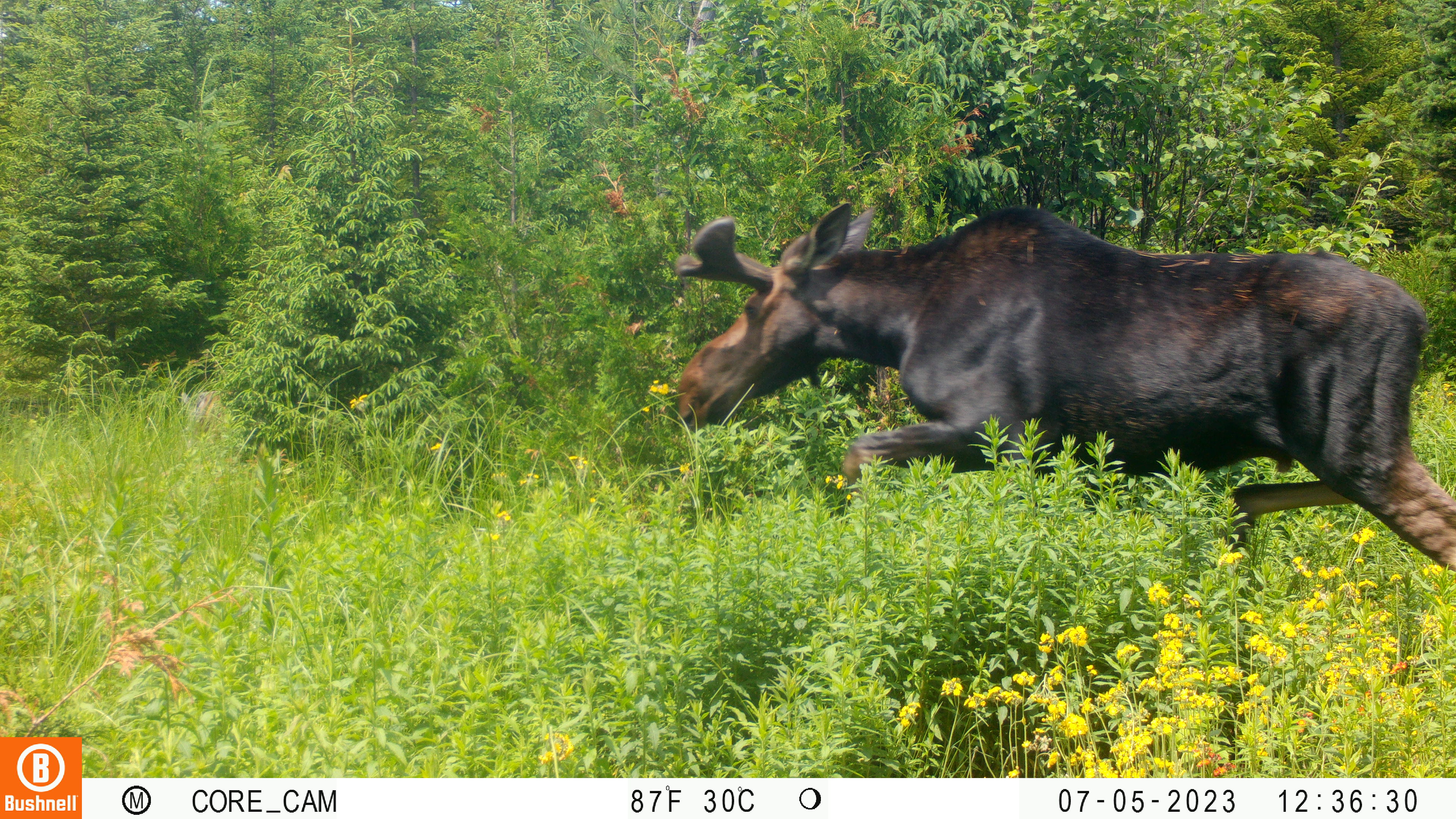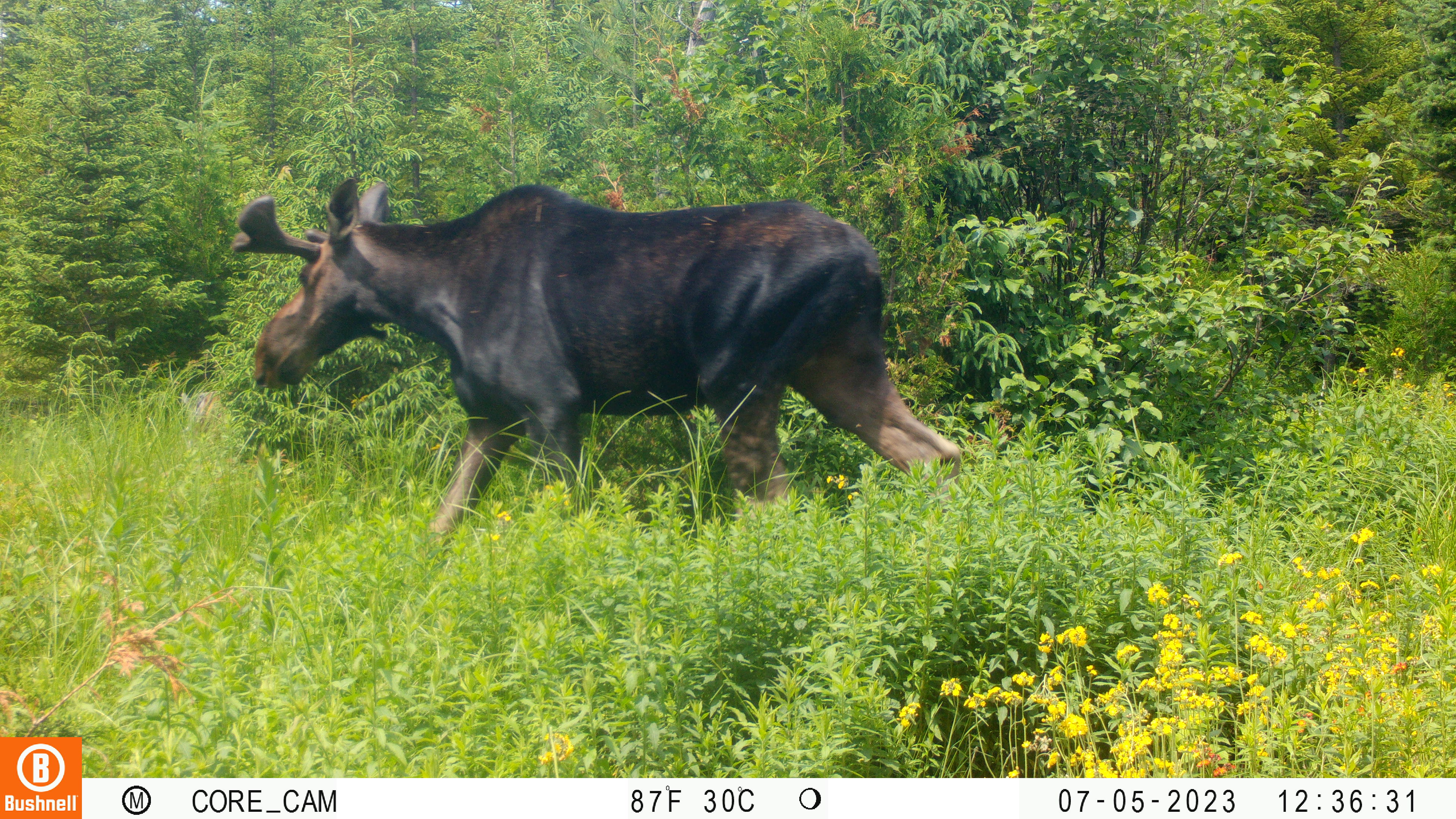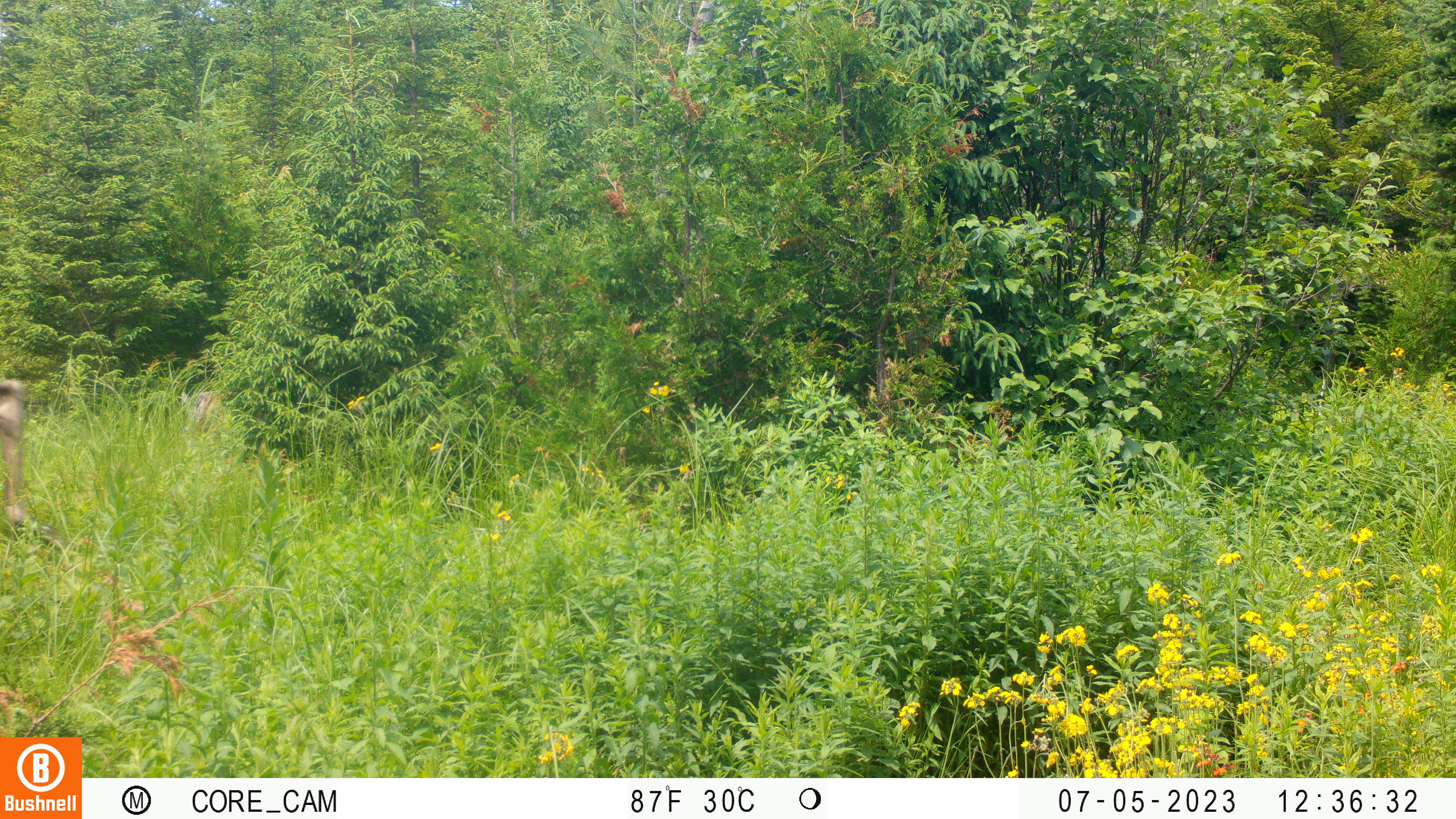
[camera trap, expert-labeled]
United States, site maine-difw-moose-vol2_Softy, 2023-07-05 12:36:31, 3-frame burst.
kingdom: Animalia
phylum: Chordata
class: Mammalia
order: Artiodactyla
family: Cervidae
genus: Alces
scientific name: Alces alces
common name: moose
Moose (Alces alces).